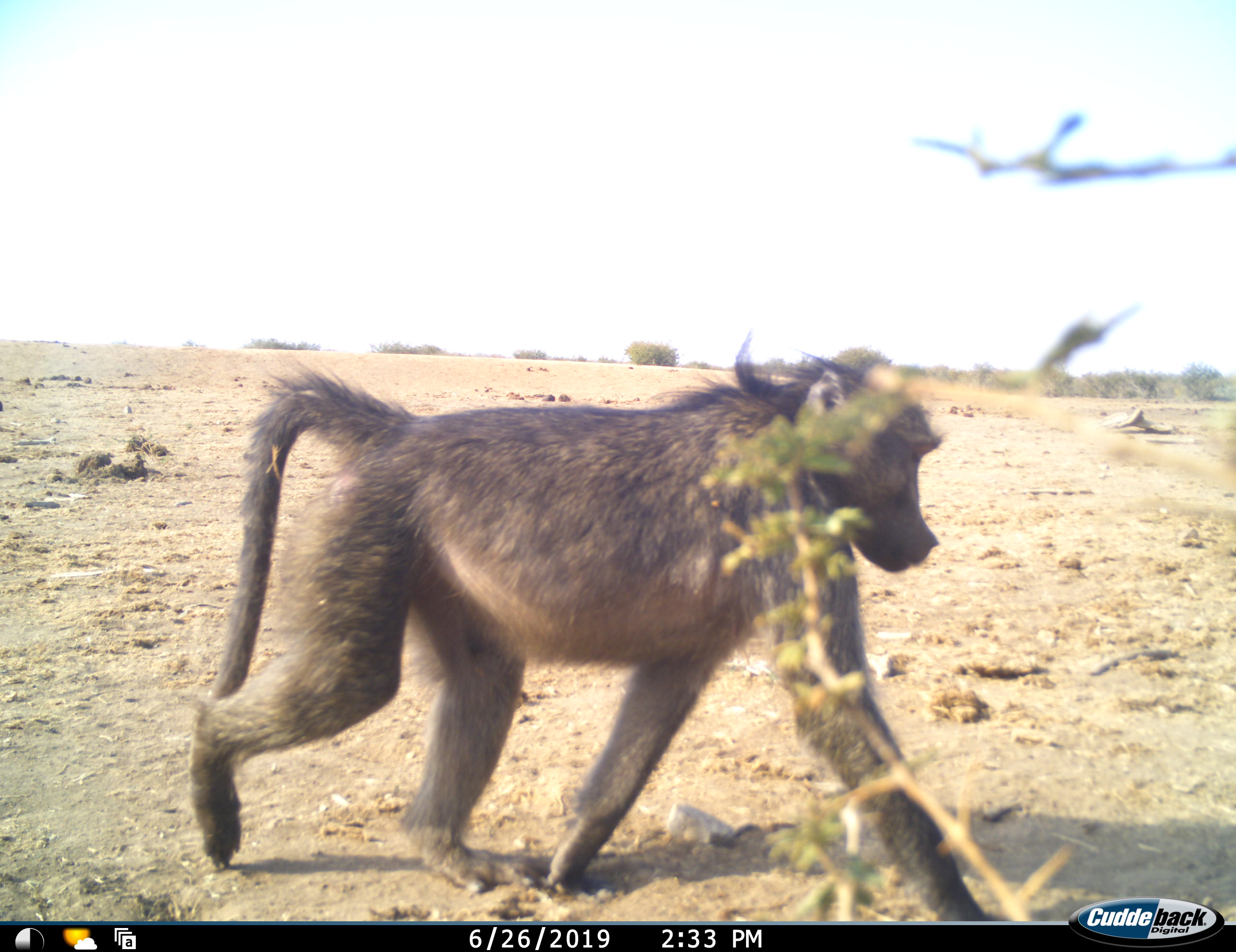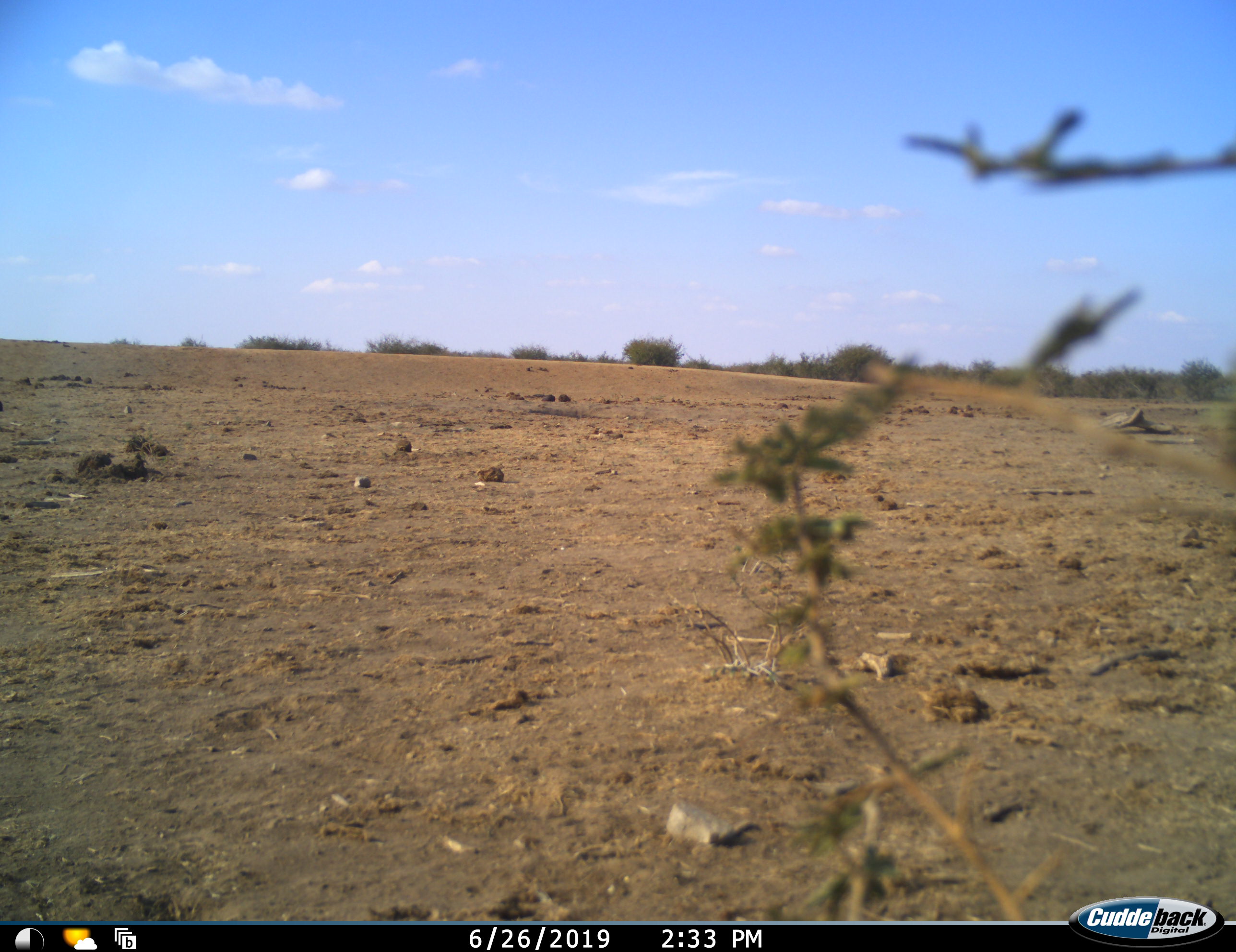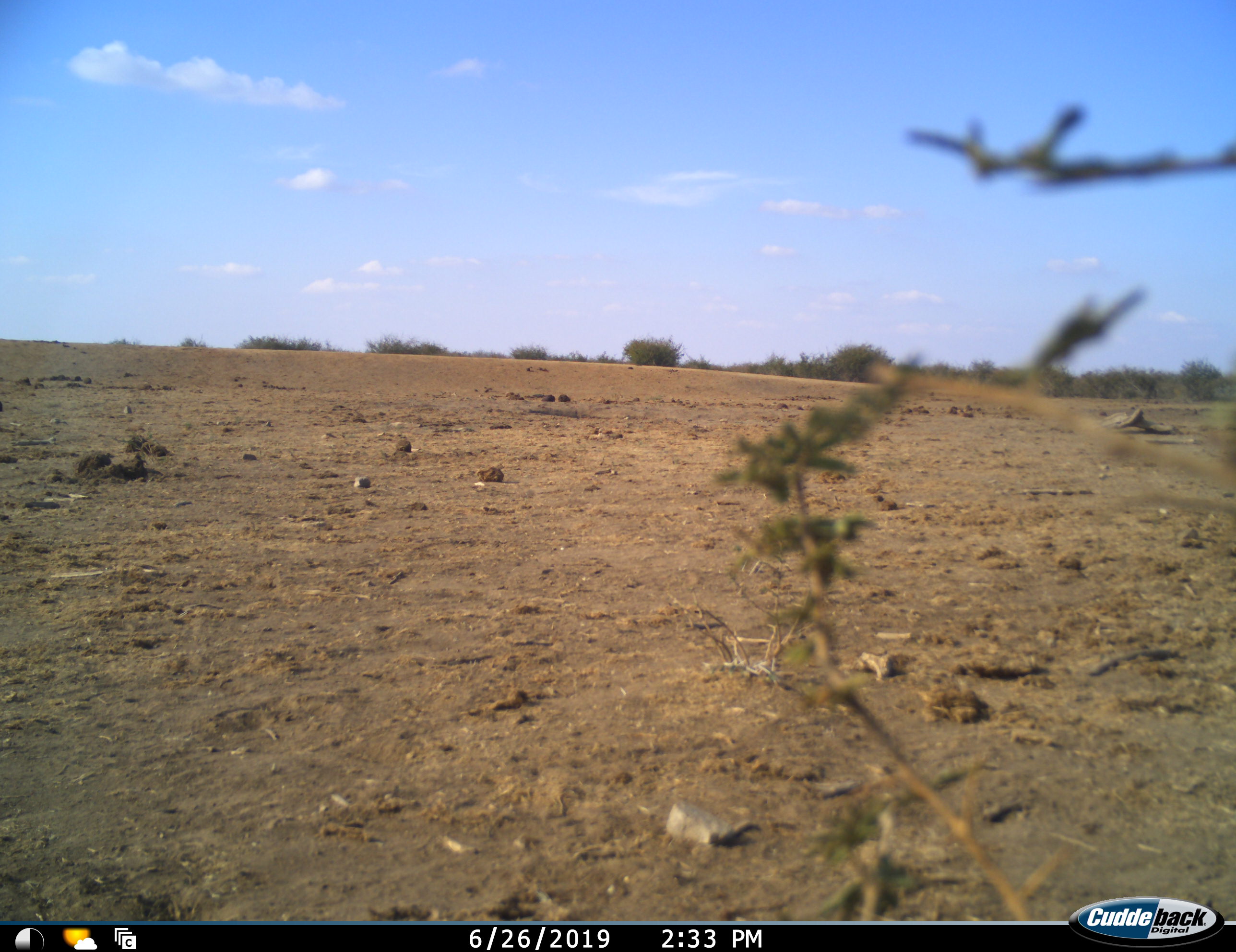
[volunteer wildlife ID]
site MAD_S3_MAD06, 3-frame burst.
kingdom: Animalia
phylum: Chordata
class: Mammalia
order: Primates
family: Cercopithecidae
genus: Papio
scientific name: Papio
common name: baboon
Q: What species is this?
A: Baboon (Papio).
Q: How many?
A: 1.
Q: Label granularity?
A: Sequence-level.